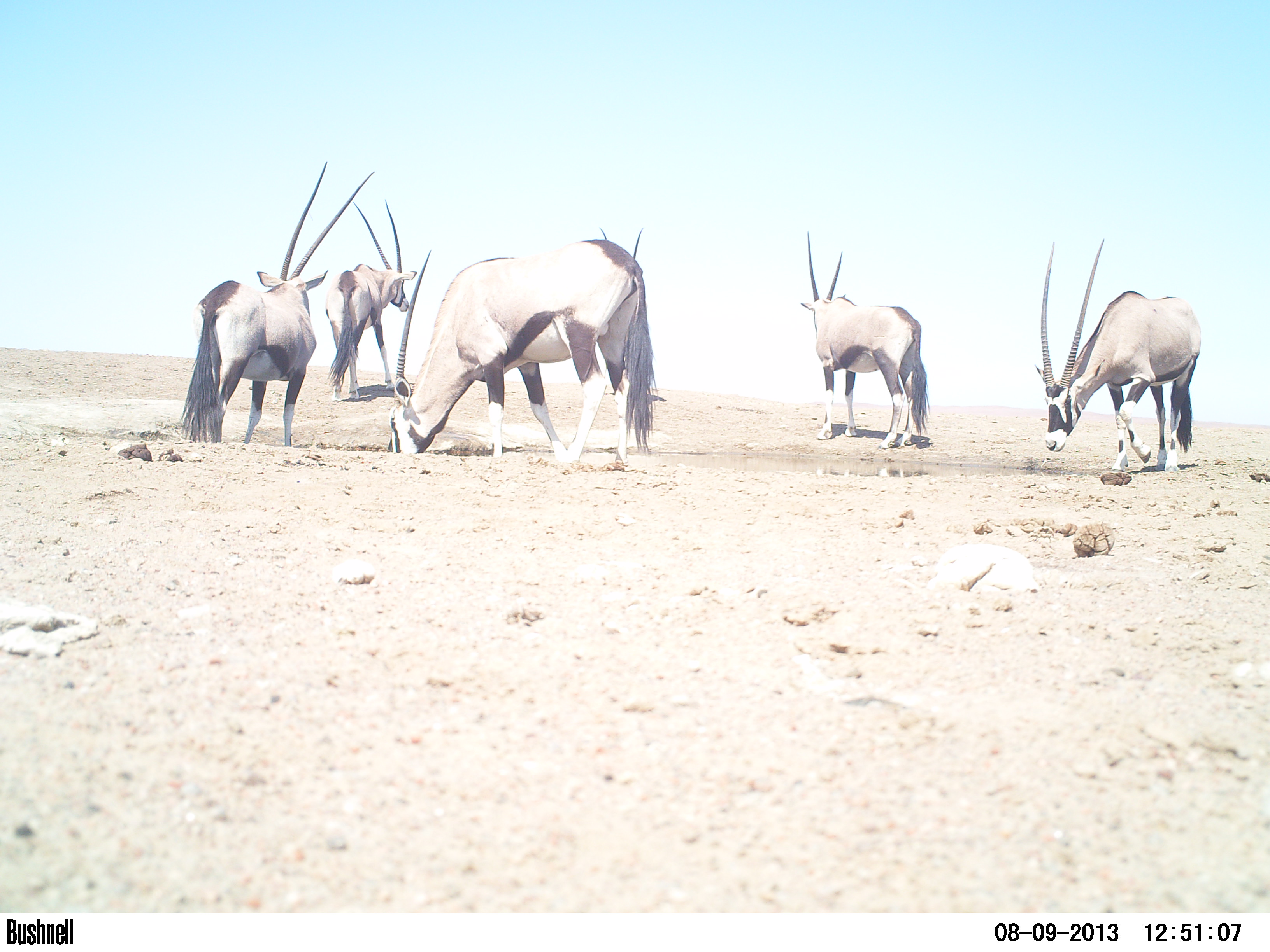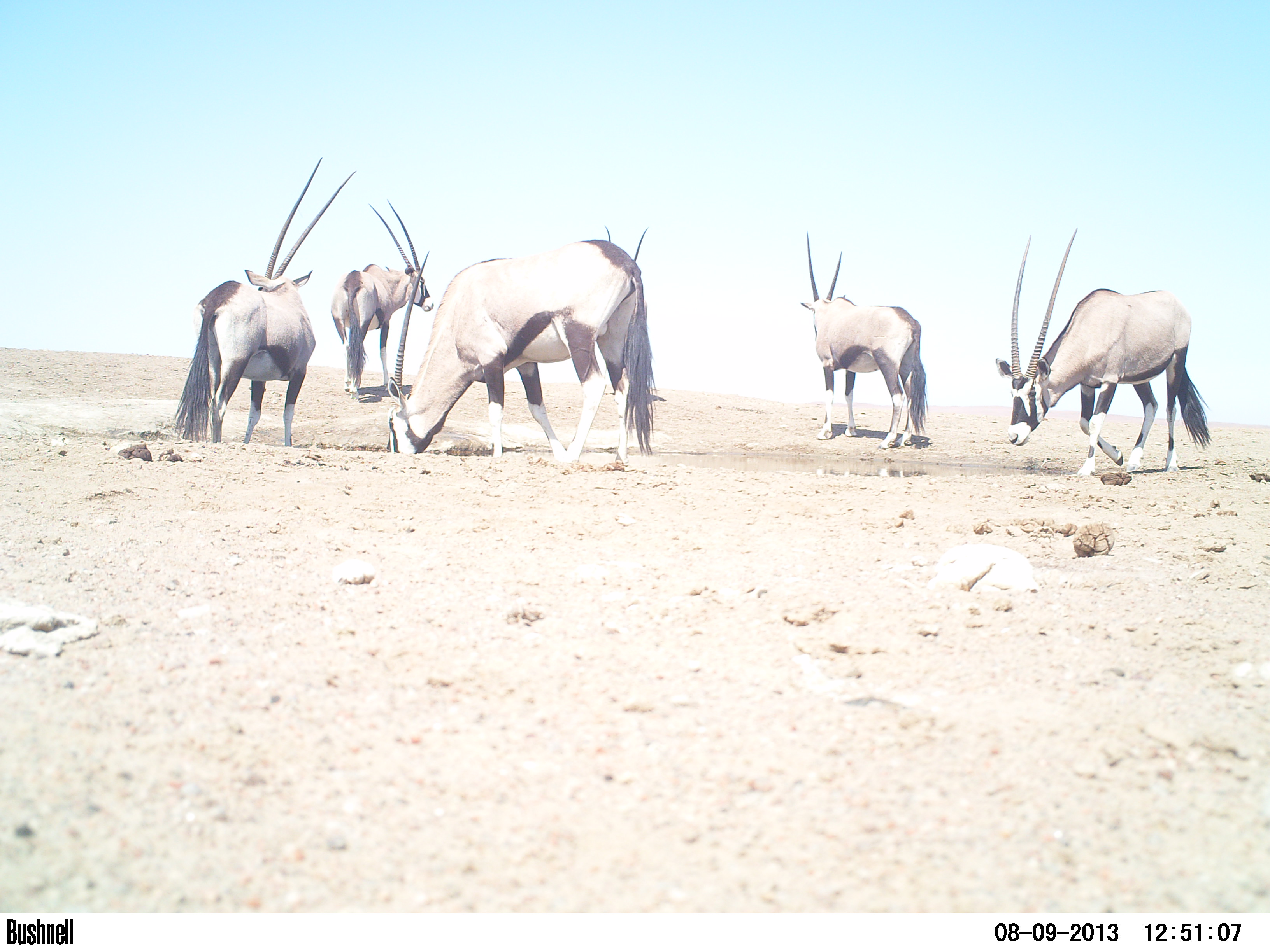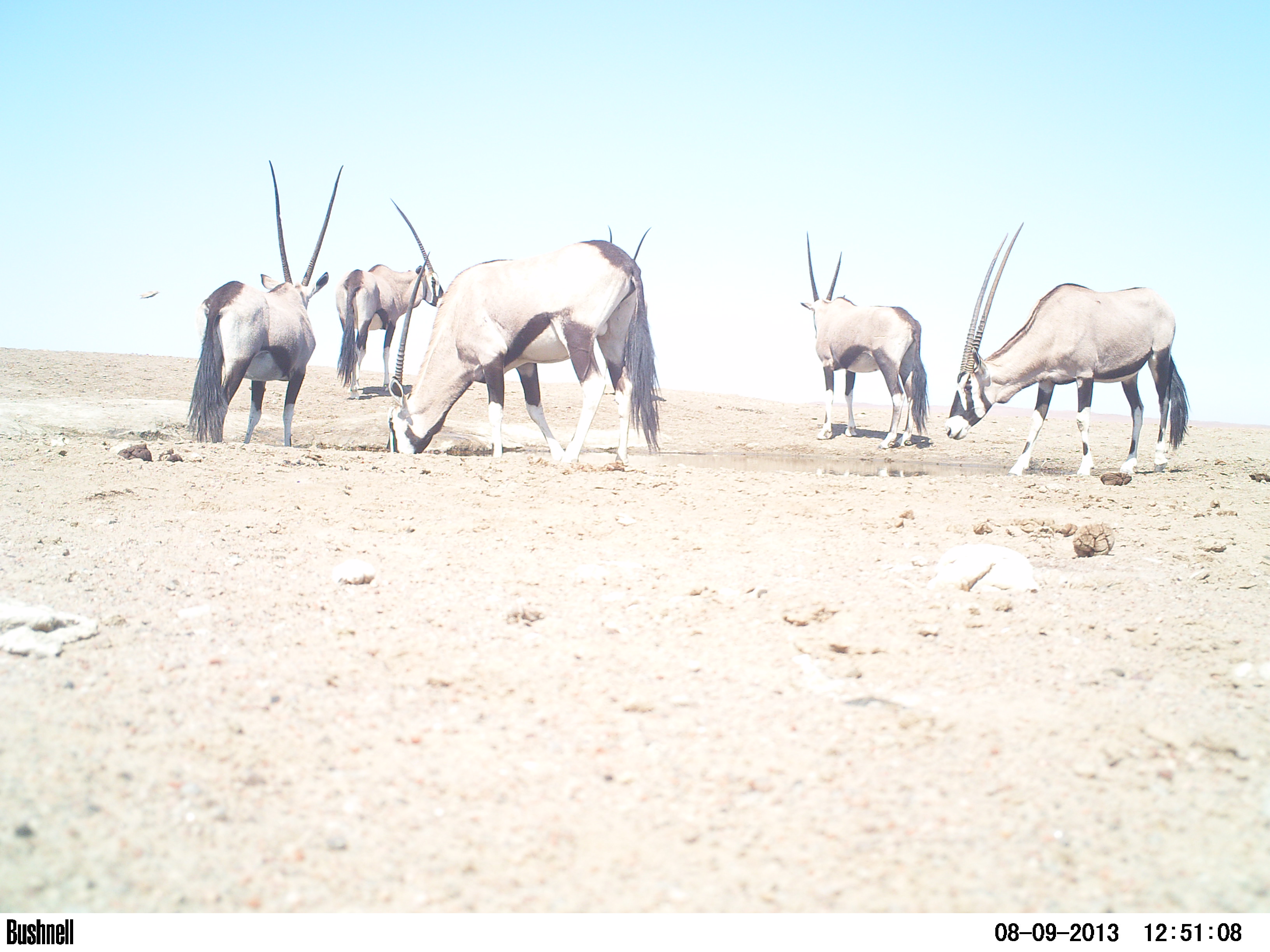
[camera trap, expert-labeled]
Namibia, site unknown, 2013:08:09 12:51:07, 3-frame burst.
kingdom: Animalia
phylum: Chordata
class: Mammalia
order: Artiodactyla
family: Bovidae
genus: Oryx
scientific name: Oryx gazella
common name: gemsbok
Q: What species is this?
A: Oryx gazella (gemsbok).